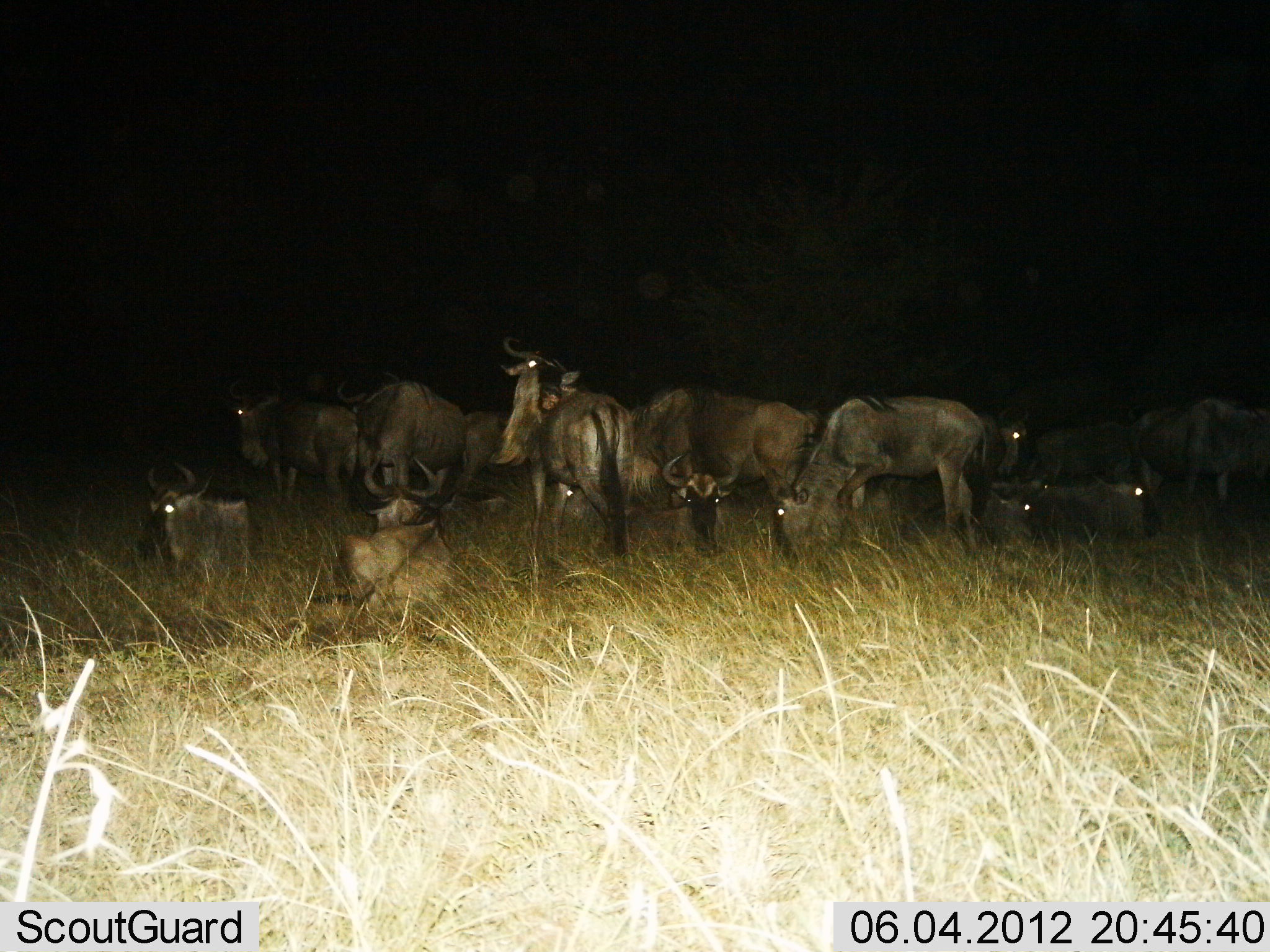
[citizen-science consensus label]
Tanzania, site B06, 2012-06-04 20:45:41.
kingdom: Animalia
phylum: Chordata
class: Mammalia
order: Artiodactyla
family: Bovidae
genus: Connochaetes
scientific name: Connochaetes taurinus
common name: blue wildebeest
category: wildebeest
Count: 11-50.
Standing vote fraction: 80%.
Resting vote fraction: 100%.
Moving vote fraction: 10%.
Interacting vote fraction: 0%.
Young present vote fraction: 0%.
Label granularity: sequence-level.